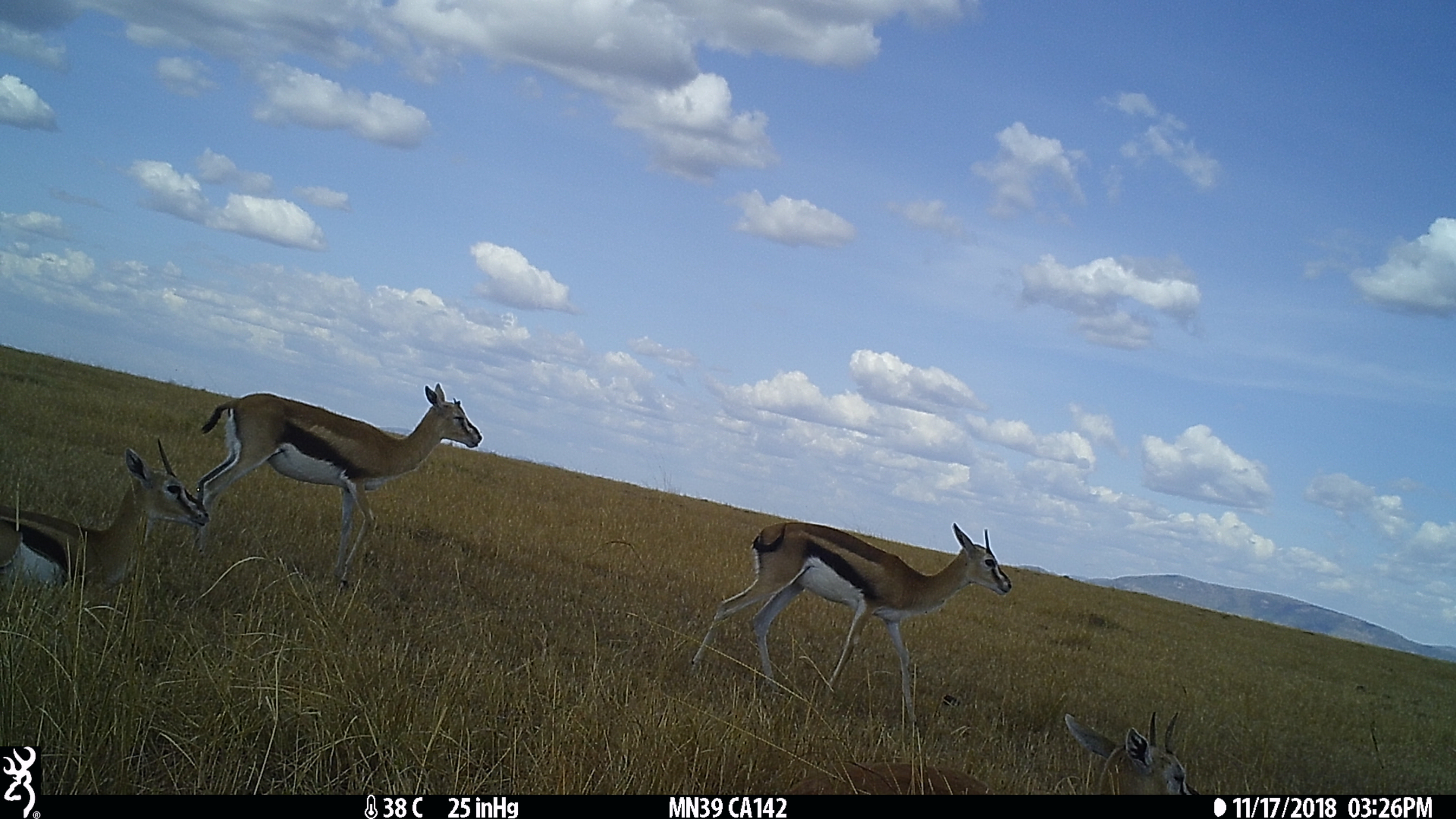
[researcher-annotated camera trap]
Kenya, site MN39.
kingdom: Animalia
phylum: Chordata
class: Mammalia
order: Artiodactyla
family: Bovidae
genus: Eudorcas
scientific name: Eudorcas thomsonii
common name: thomon's gazelle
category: gazelle thomsons